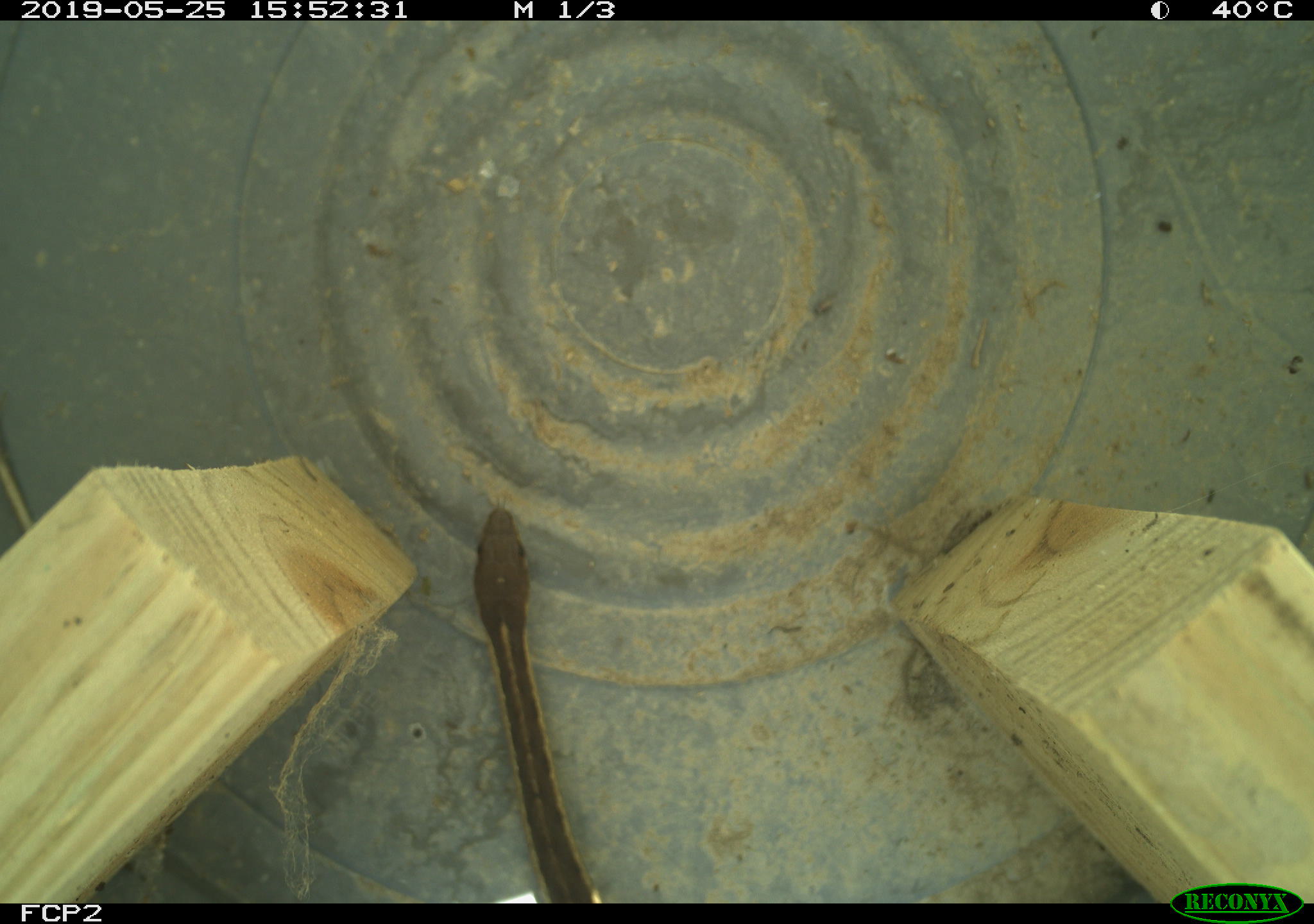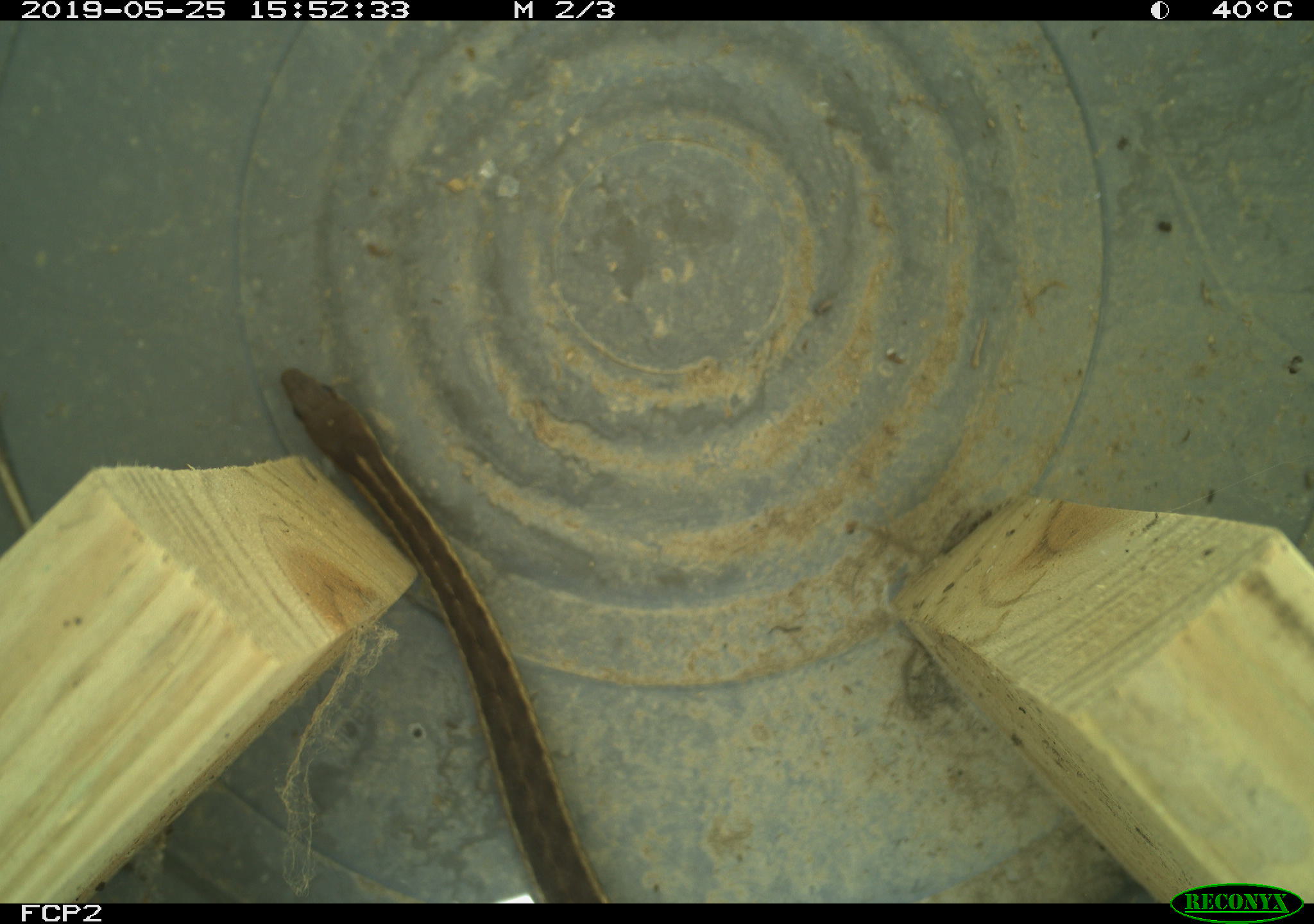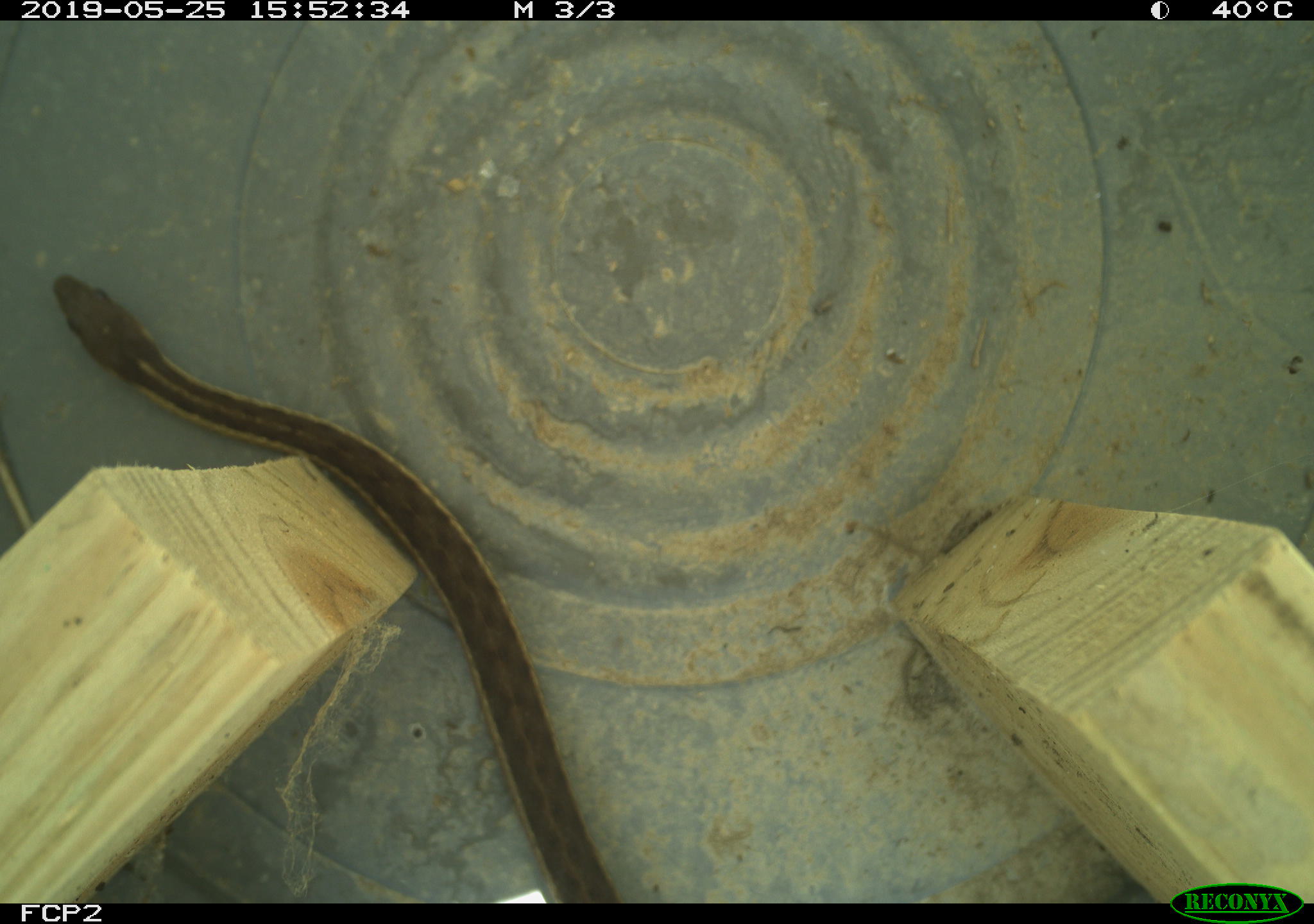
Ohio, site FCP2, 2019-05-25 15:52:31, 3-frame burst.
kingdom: Animalia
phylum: Chordata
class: Reptilia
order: Squamata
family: Colubridae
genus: Thamnophis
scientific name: Thamnophis sirtalis sirtalis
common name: eastern gartersnake